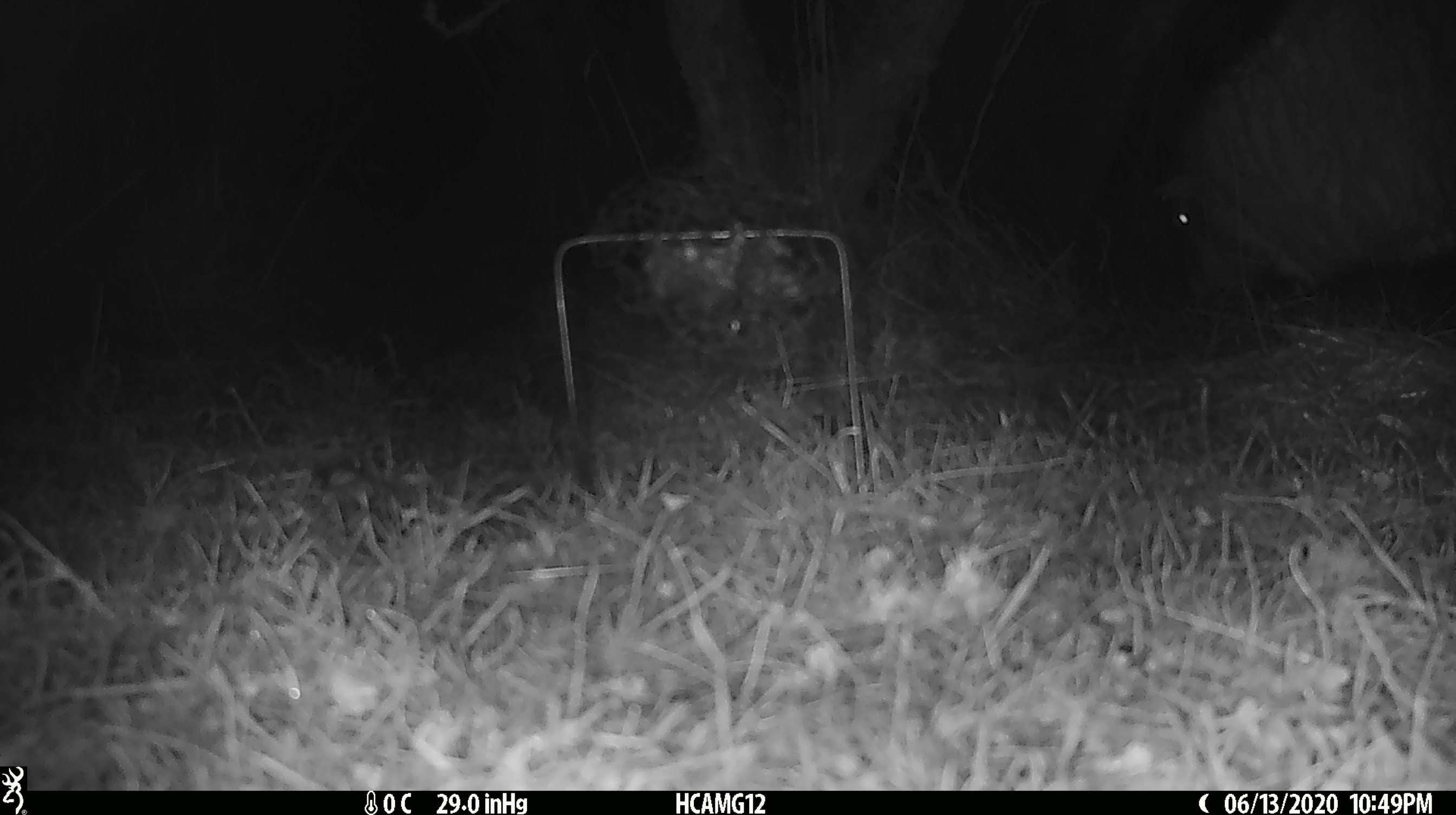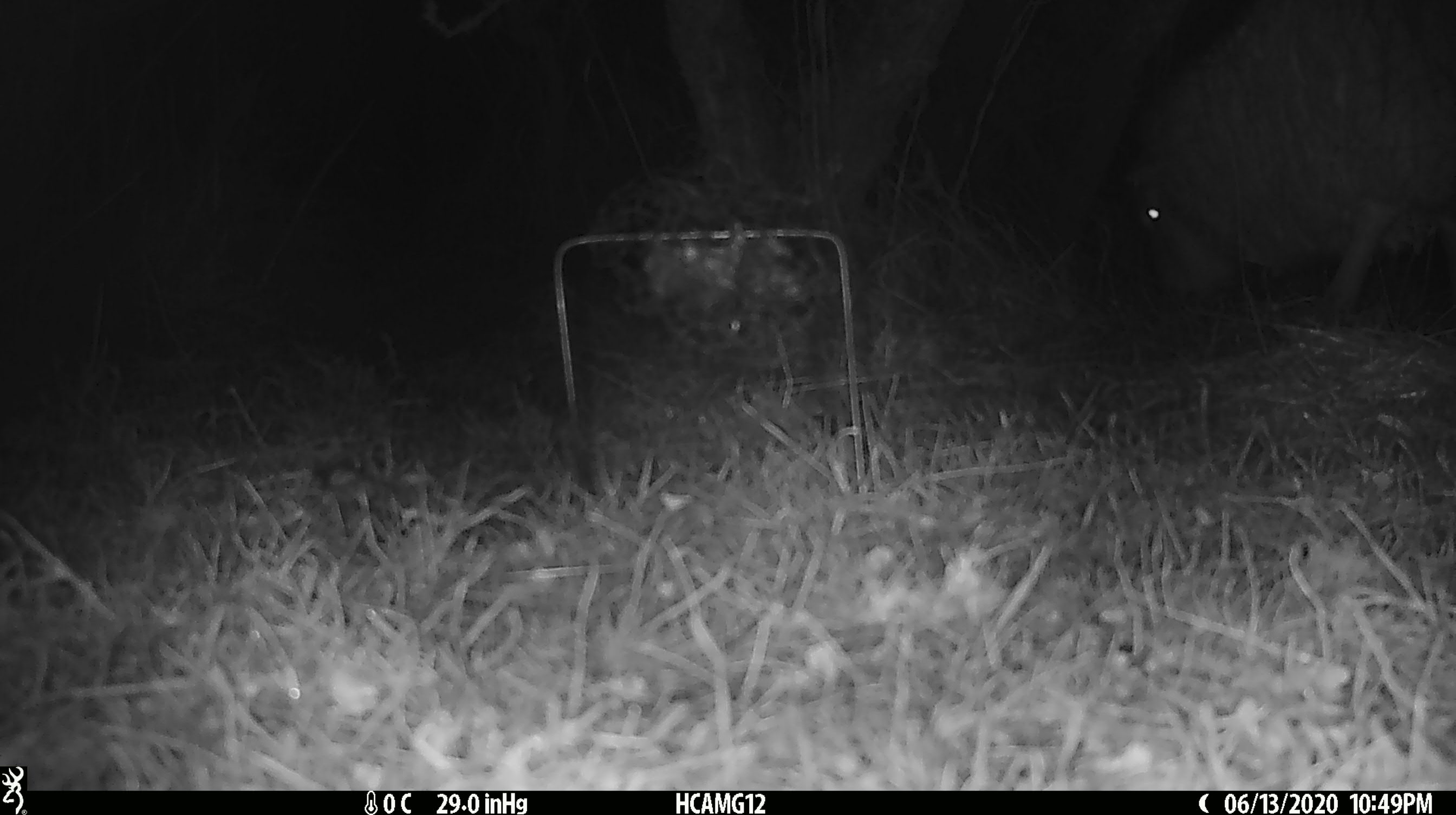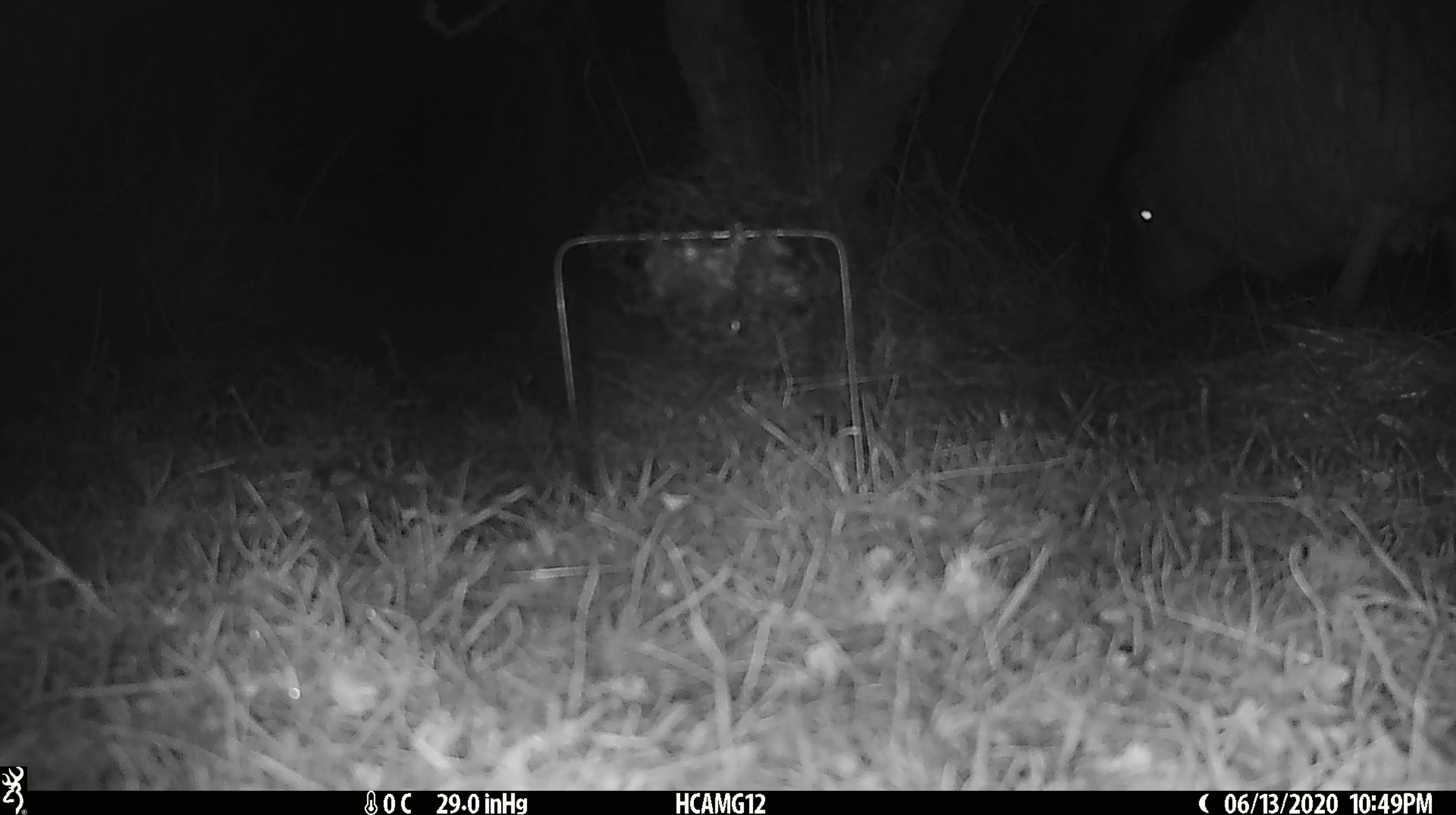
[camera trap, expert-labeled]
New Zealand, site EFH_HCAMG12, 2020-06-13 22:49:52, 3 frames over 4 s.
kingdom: Animalia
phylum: Chordata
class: Mammalia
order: Artiodactyla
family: Bovidae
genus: Ovis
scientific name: Ovis aries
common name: domestic sheep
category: sheep